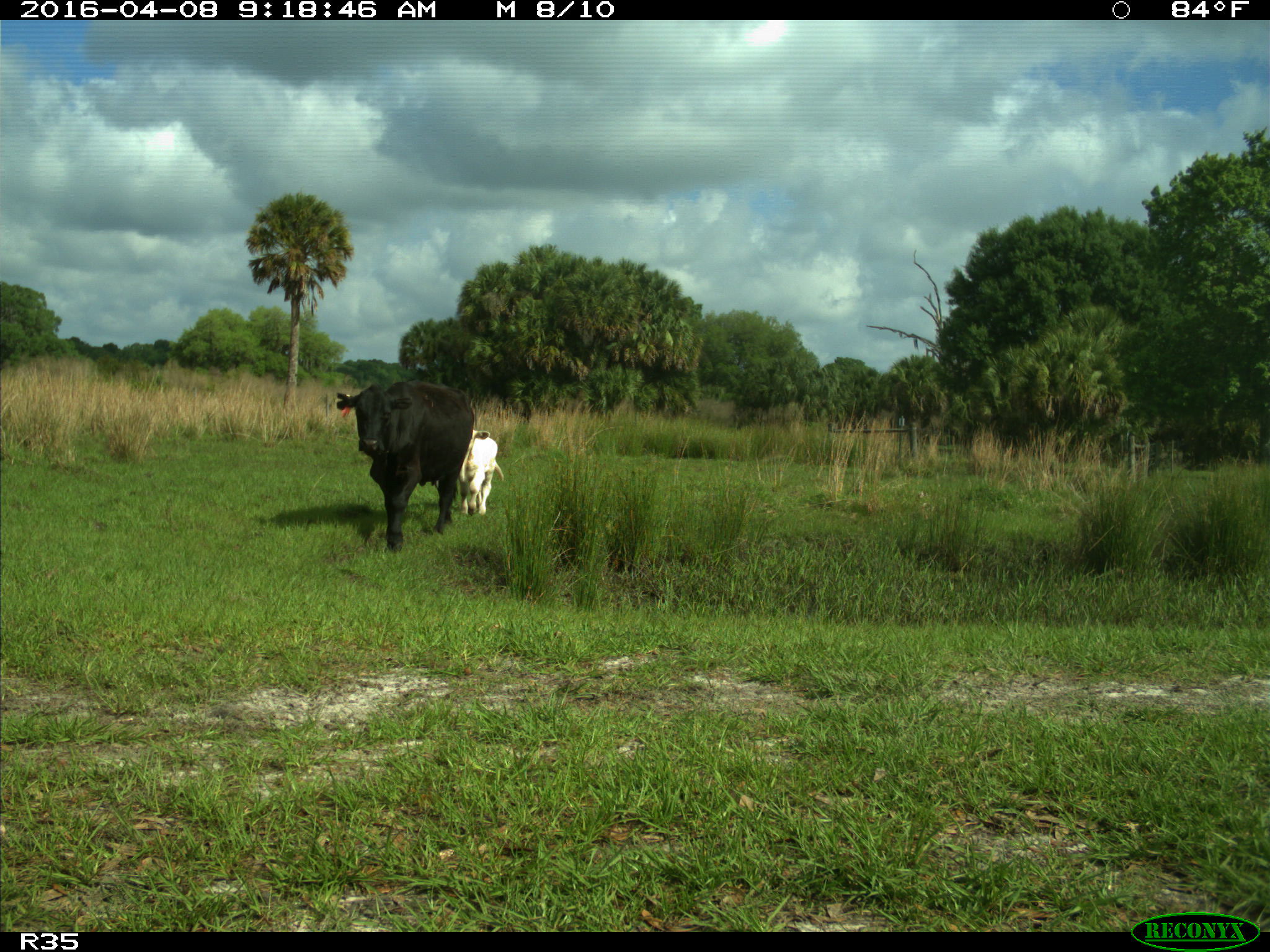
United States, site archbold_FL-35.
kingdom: Animalia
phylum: Chordata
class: Mammalia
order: Artiodactyla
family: Bovidae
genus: Bos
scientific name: Bos taurus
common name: domestic cow